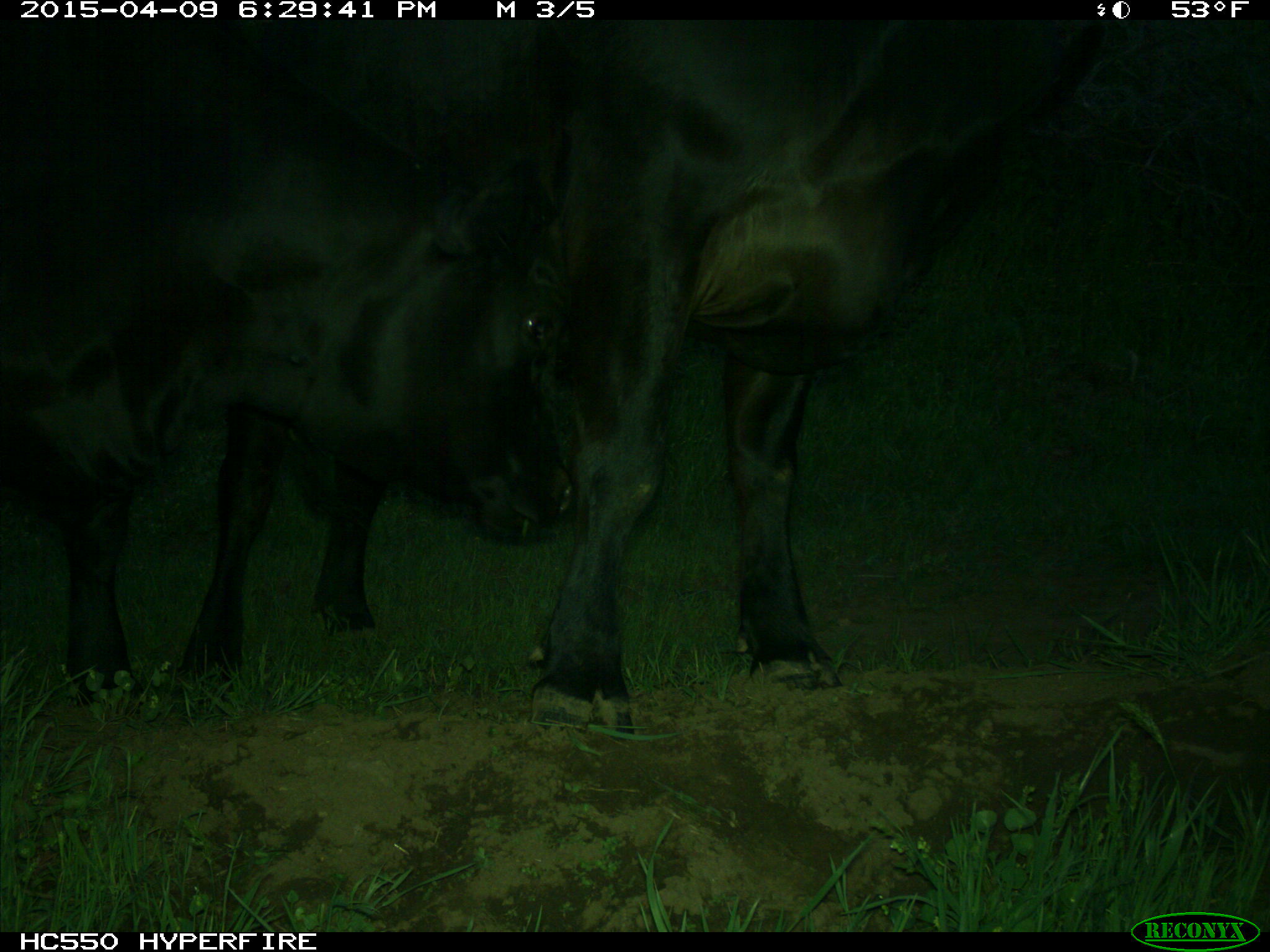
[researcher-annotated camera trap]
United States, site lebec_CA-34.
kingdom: Animalia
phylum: Chordata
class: Mammalia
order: Artiodactyla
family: Bovidae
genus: Bos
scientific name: Bos taurus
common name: domestic cow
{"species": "Bos taurus (domestic cow)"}